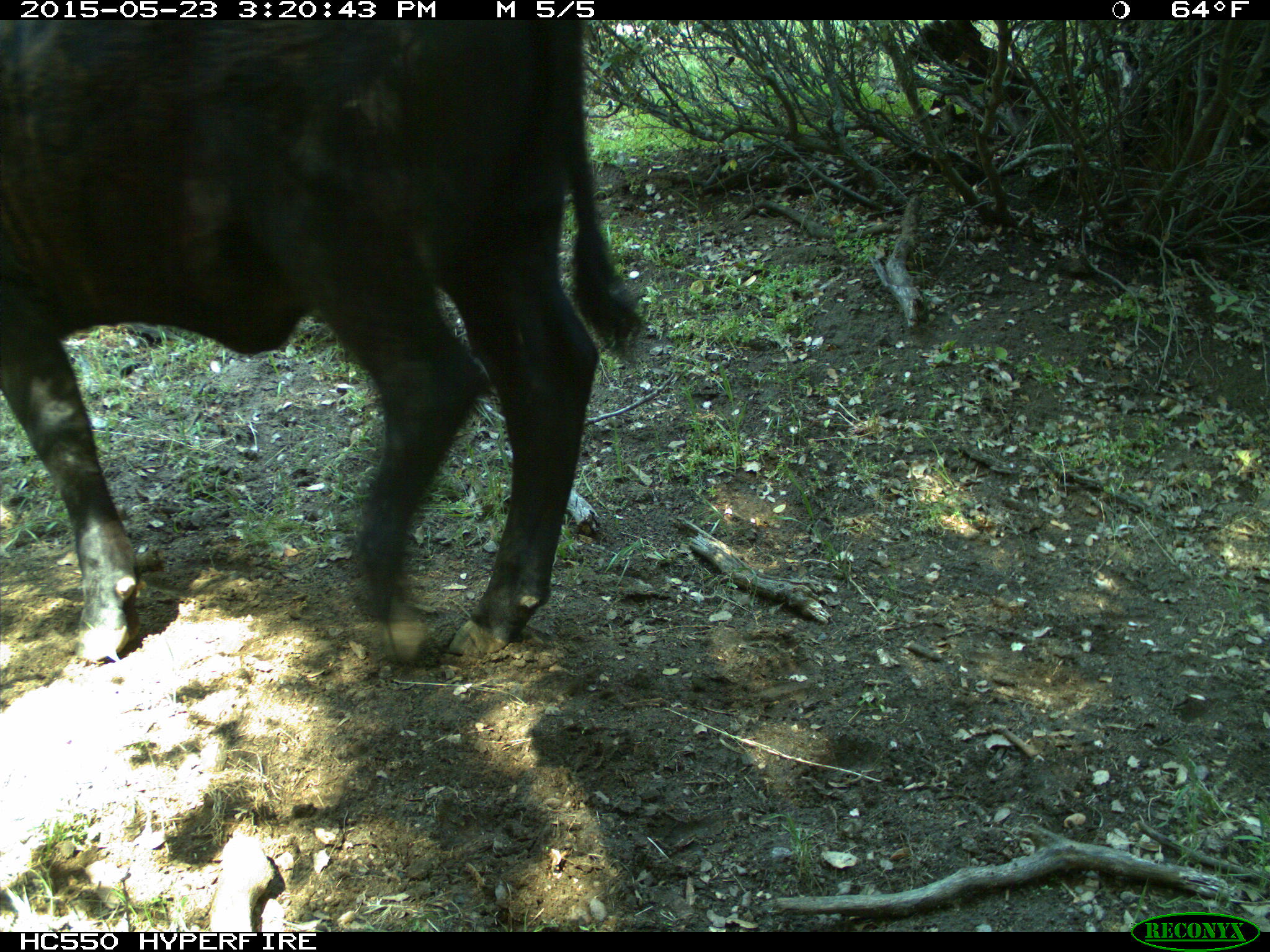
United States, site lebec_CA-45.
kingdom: Animalia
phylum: Chordata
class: Mammalia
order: Artiodactyla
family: Bovidae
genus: Bos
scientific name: Bos taurus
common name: domestic cow